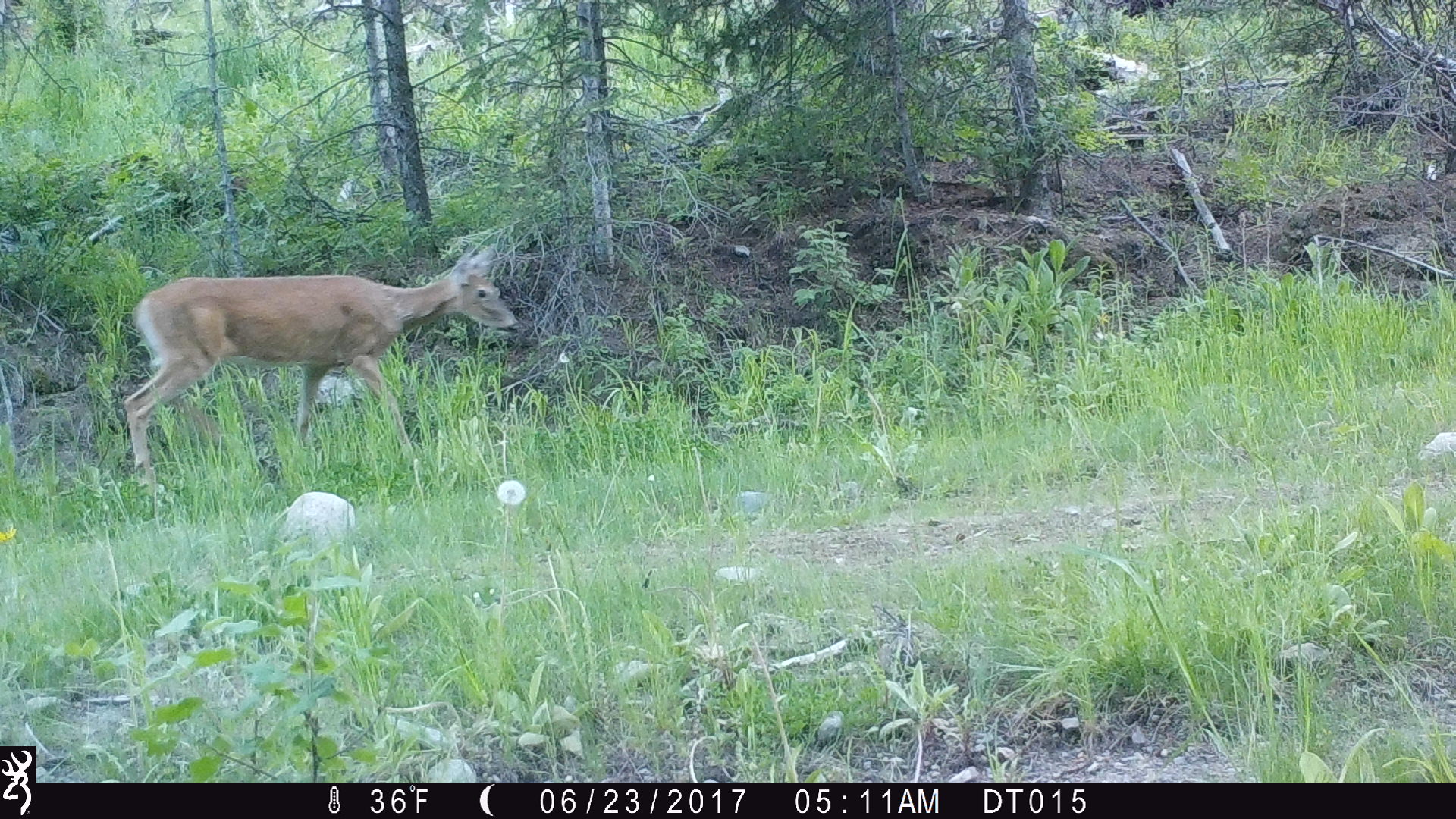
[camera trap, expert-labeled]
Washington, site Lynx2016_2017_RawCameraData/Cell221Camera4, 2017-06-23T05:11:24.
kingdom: Animalia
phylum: Chordata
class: Mammalia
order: Artiodactyla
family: Cervidae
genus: Odocoileus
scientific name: Odocoileus virginianus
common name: white-tailed deer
Odocoileus virginianus (white-tailed deer). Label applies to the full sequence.